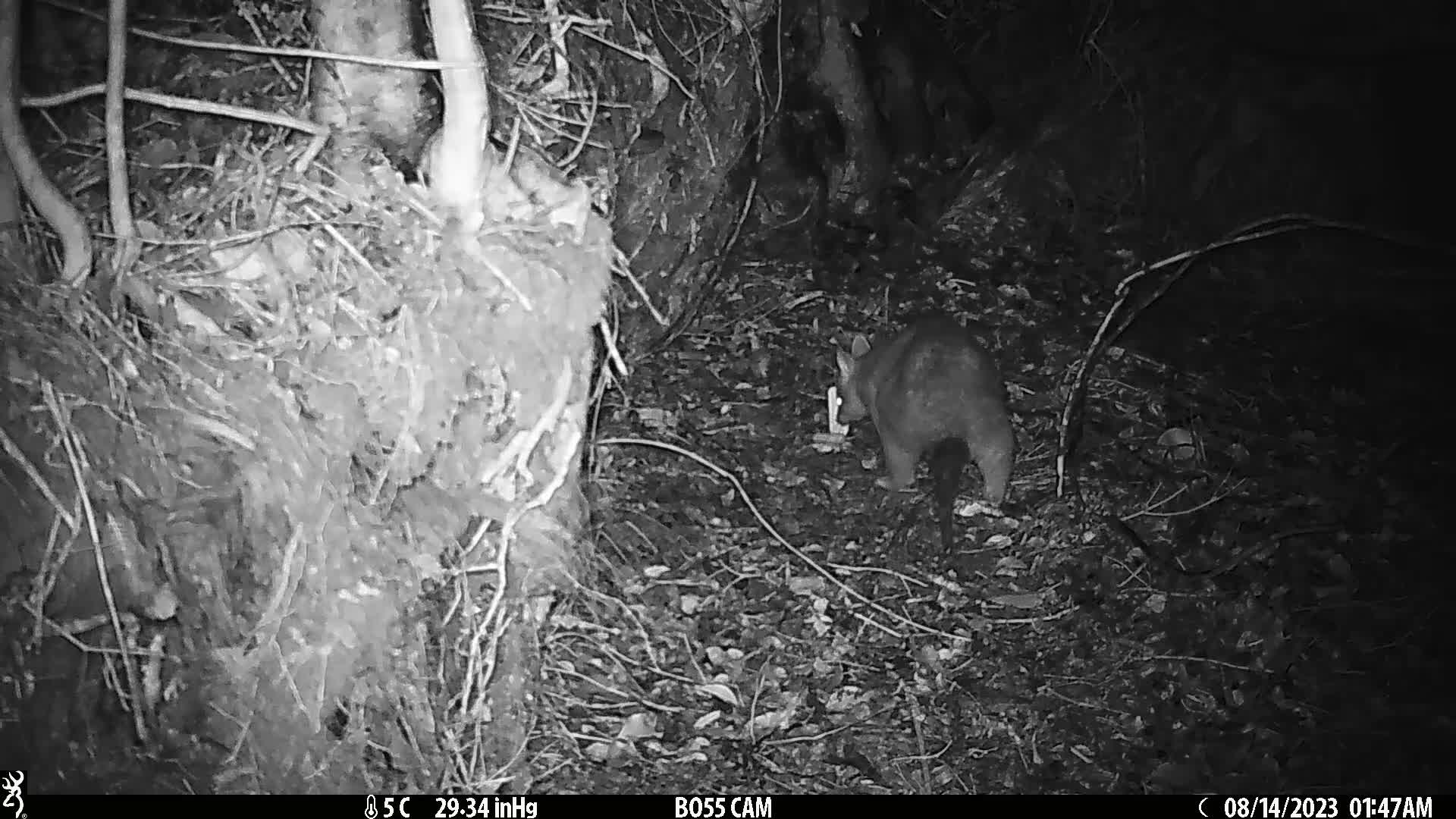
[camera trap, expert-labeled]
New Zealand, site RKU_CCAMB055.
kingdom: Animalia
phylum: Chordata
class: Mammalia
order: Diprotodontia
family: Phalangeridae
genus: Trichosurus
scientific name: Trichosurus vulpecula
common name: common brushtail possum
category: possum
Possum (common brushtail possum) (Trichosurus vulpecula).